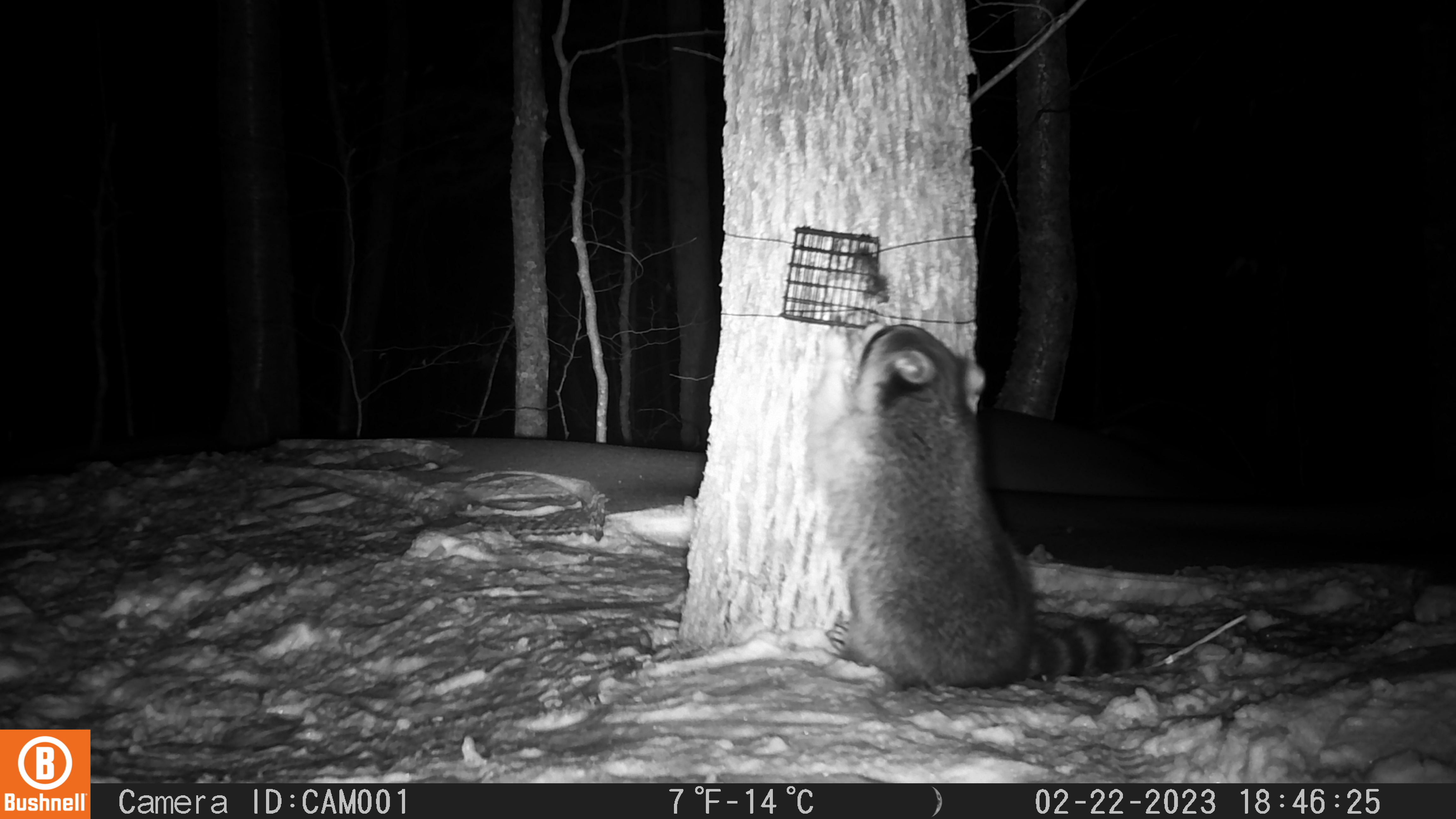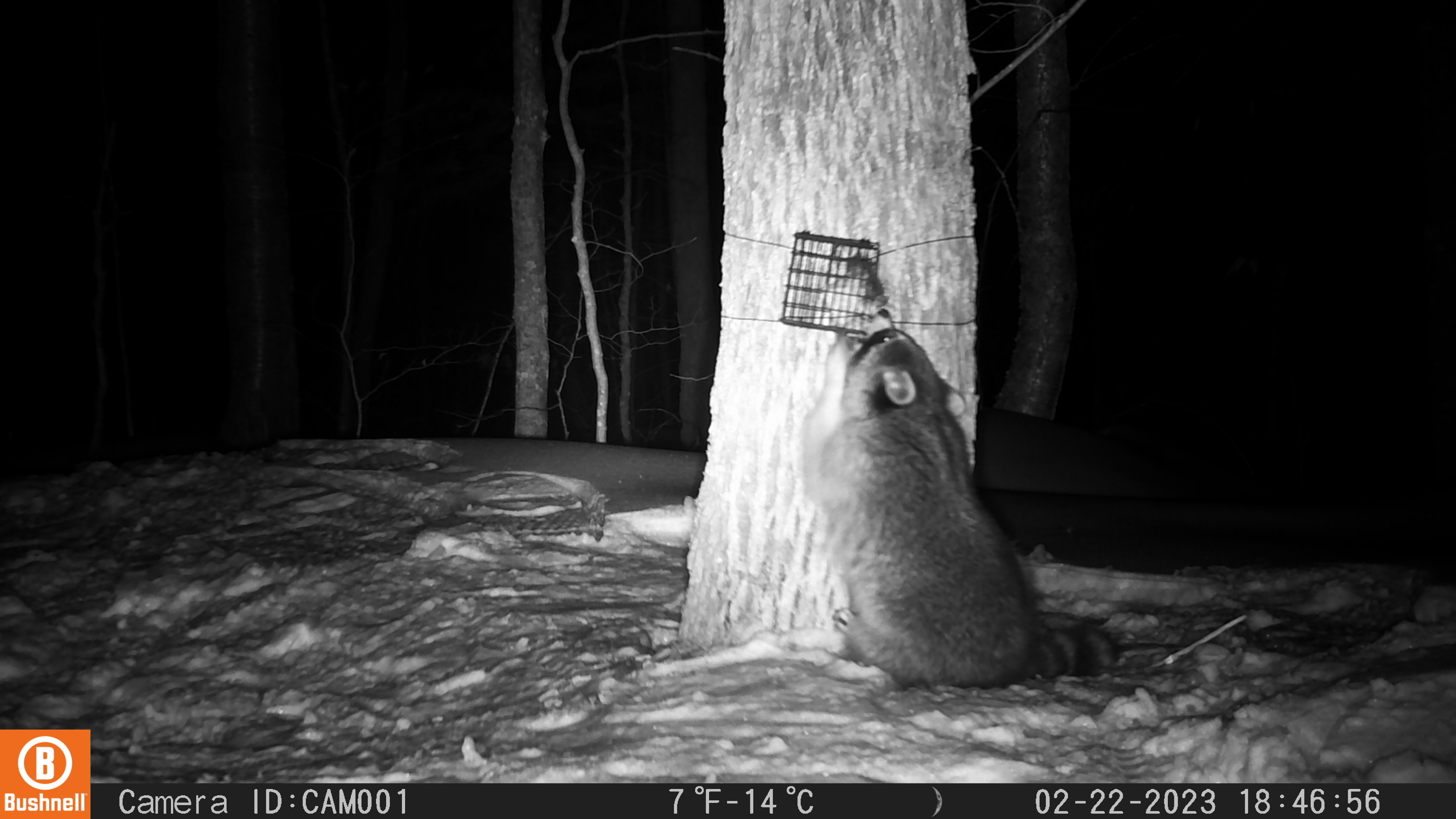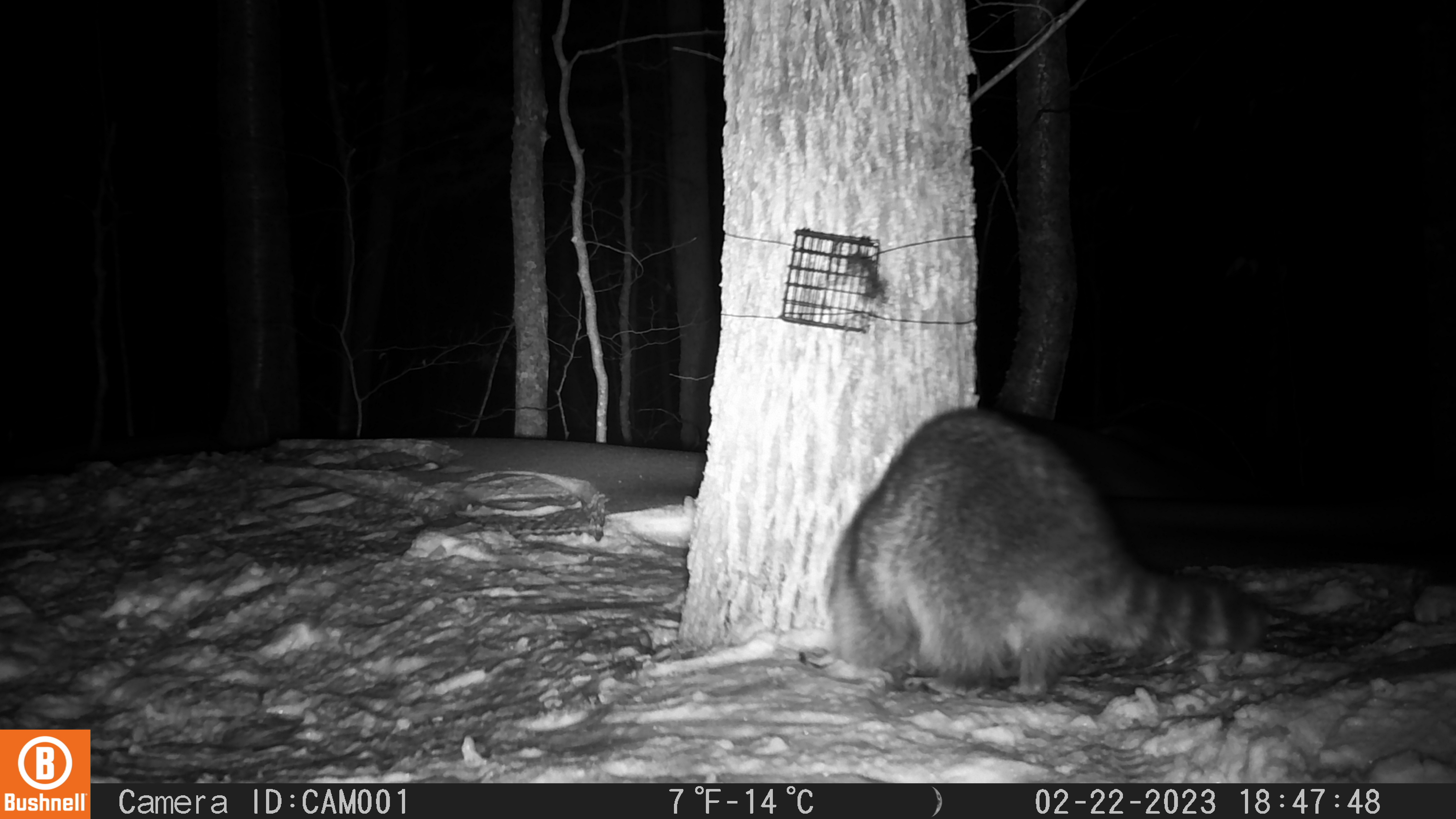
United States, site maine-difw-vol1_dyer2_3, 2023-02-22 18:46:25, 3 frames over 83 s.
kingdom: Animalia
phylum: Chordata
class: Mammalia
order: Carnivora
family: Procyonidae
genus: Procyon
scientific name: Procyon lotor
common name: raccoon